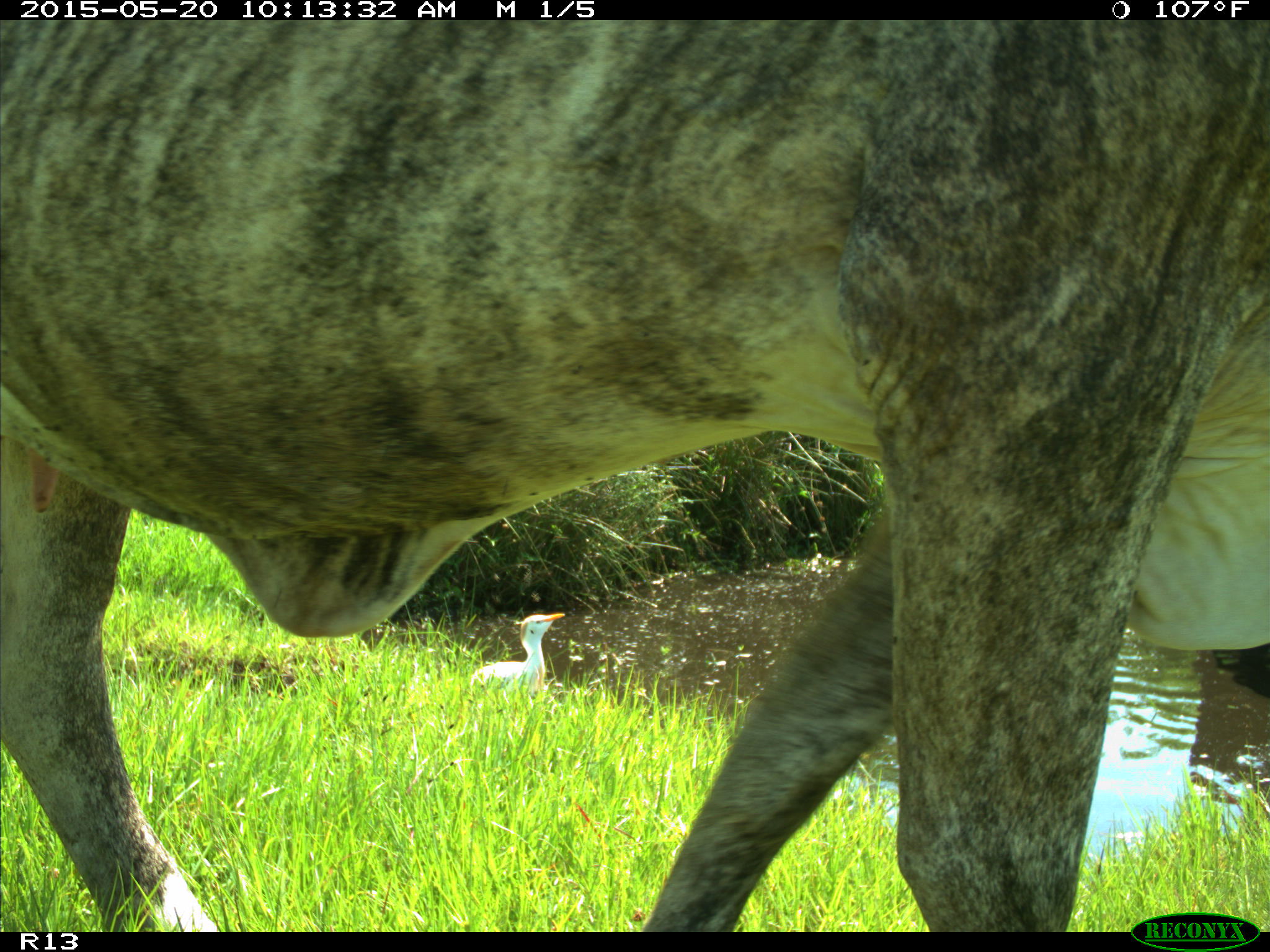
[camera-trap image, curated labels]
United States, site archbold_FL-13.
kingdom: Animalia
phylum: Chordata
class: Mammalia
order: Artiodactyla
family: Bovidae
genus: Bos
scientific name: Bos taurus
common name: domestic cow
Bos taurus (domestic cow).